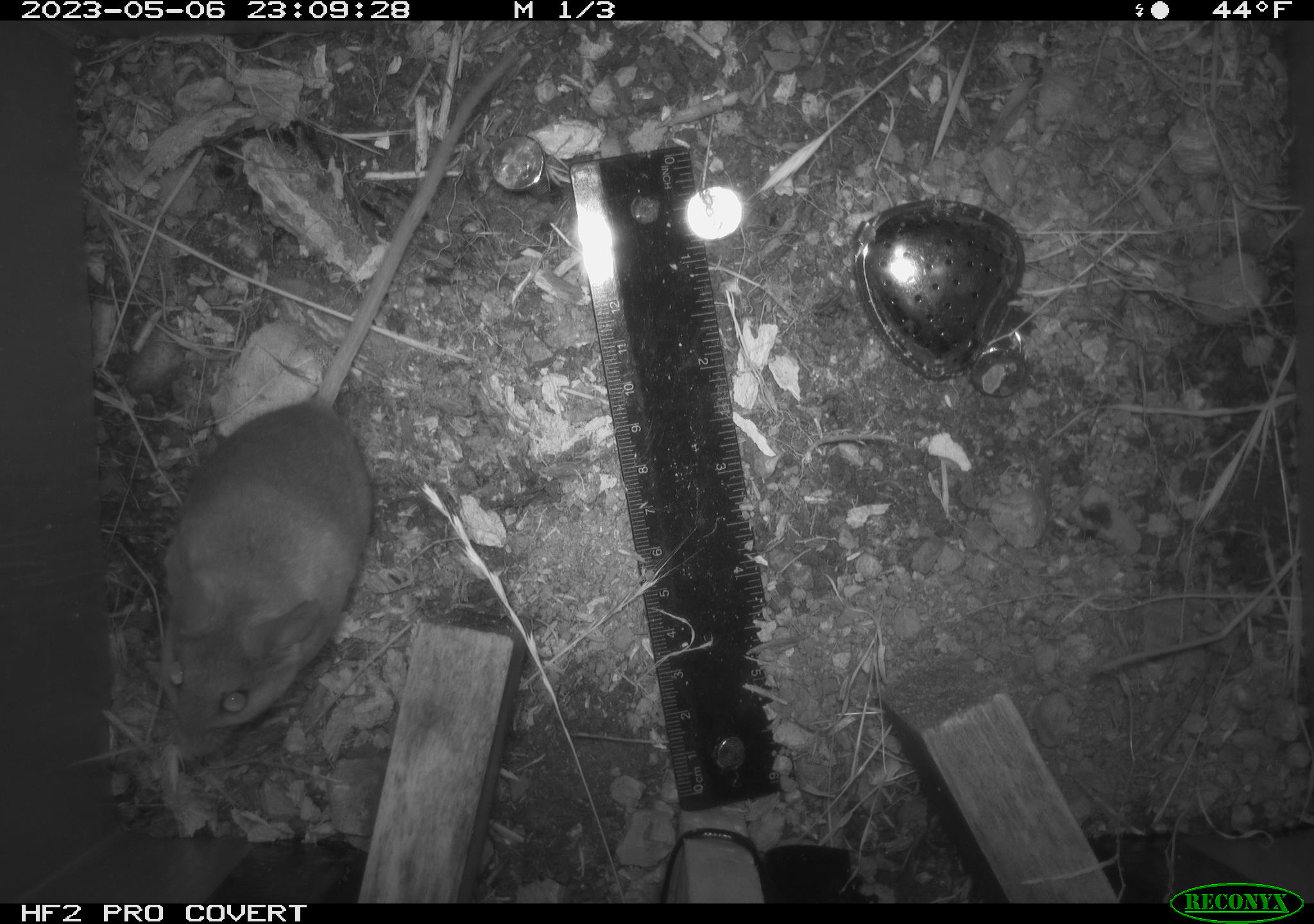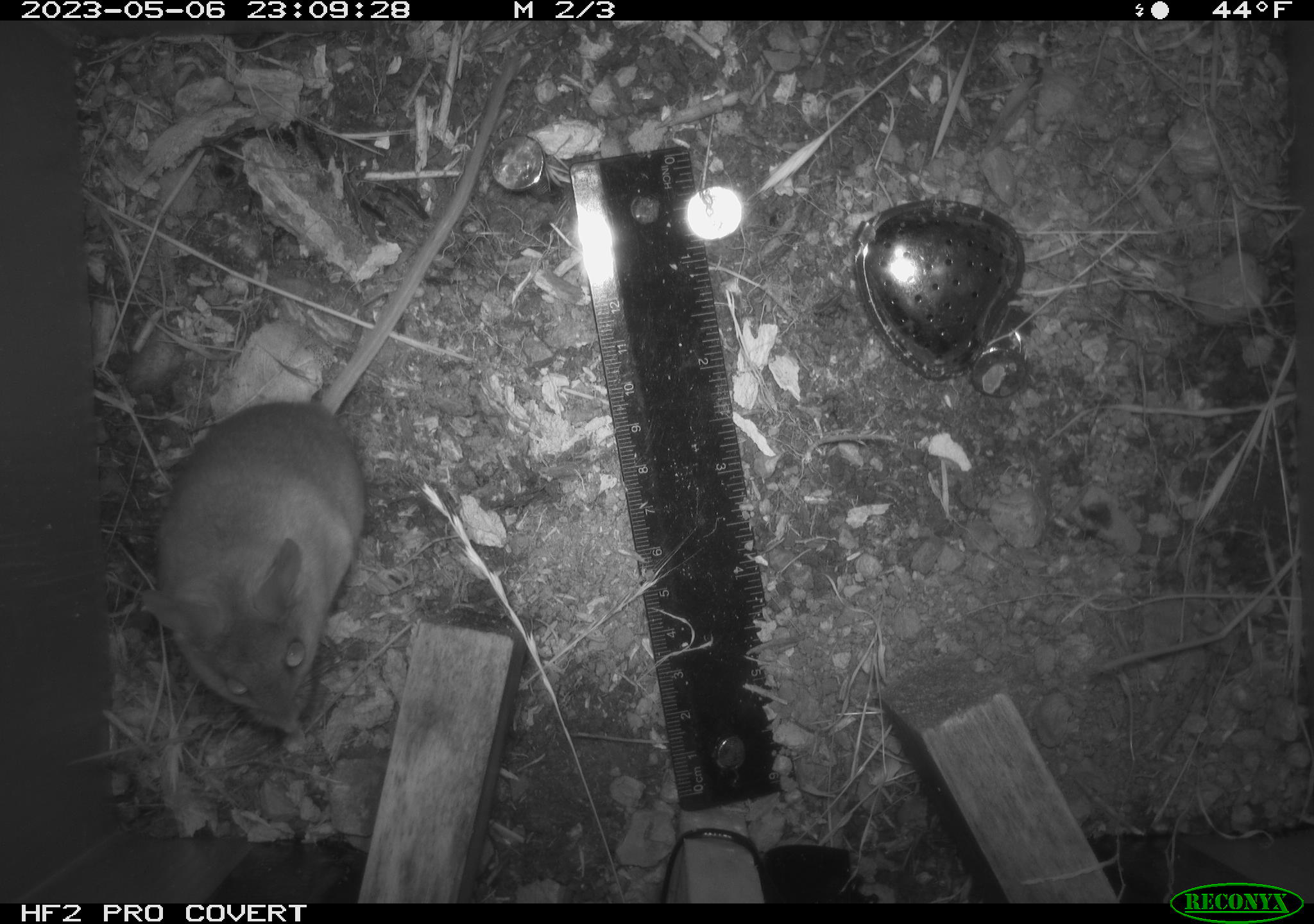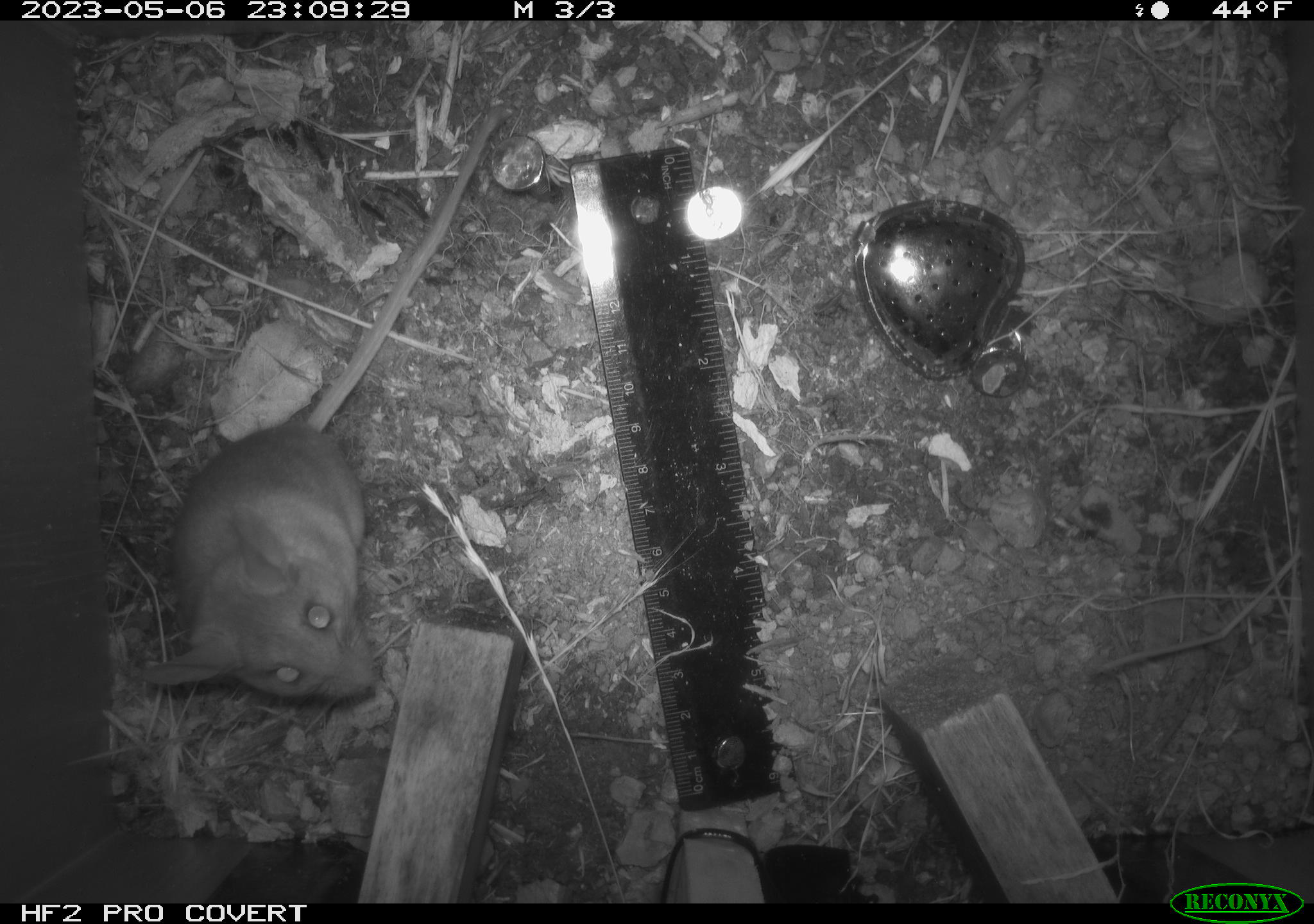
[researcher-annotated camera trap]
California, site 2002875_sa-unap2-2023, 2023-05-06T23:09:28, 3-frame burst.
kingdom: Animalia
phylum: Chordata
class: Mammalia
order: Rodentia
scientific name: Rodentia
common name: mouse species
Mouse species (Rodentia).